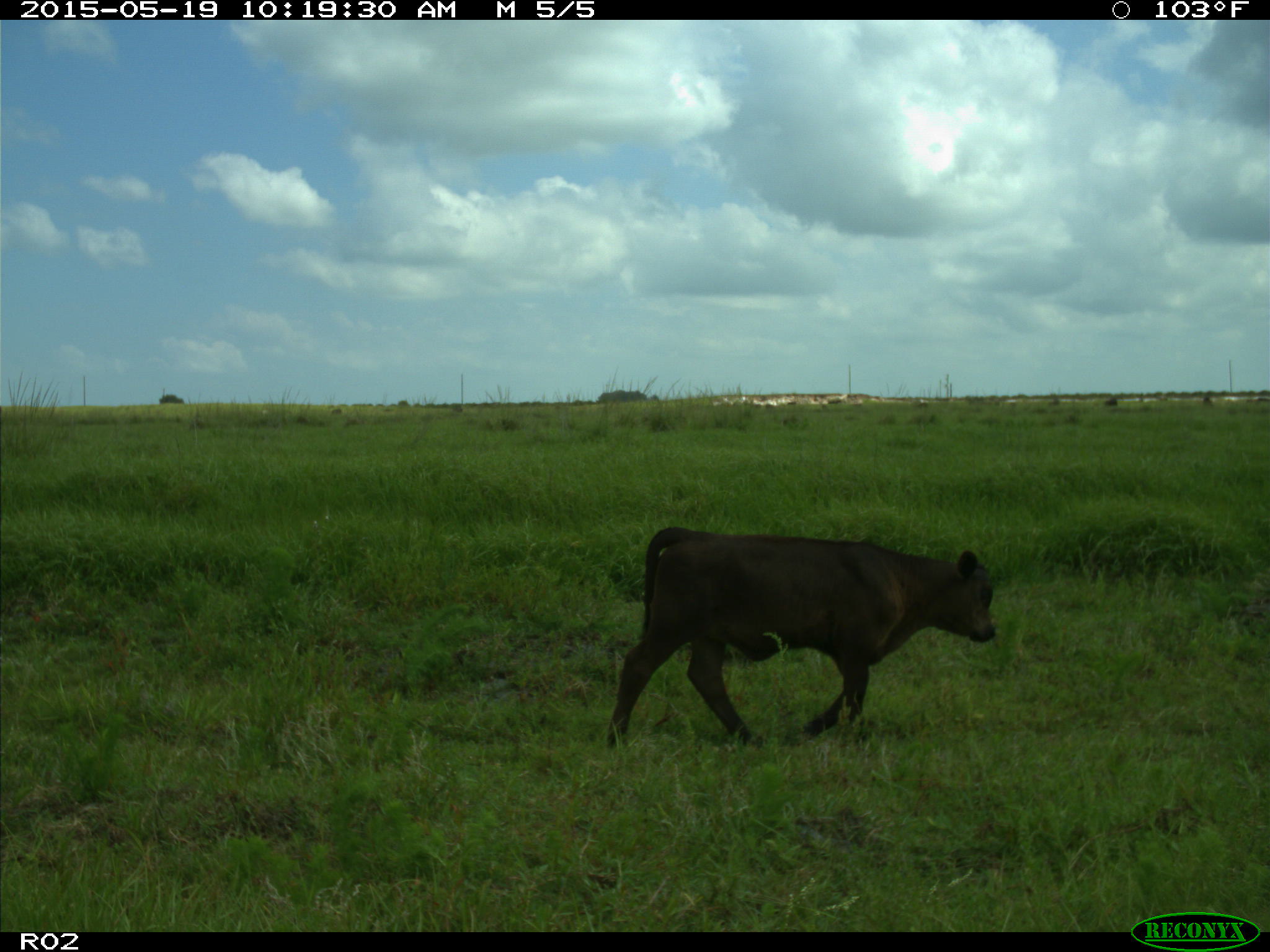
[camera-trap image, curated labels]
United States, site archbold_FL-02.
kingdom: Animalia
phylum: Chordata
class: Mammalia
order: Artiodactyla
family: Bovidae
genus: Bos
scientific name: Bos taurus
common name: domestic cow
Bos taurus (domestic cow).